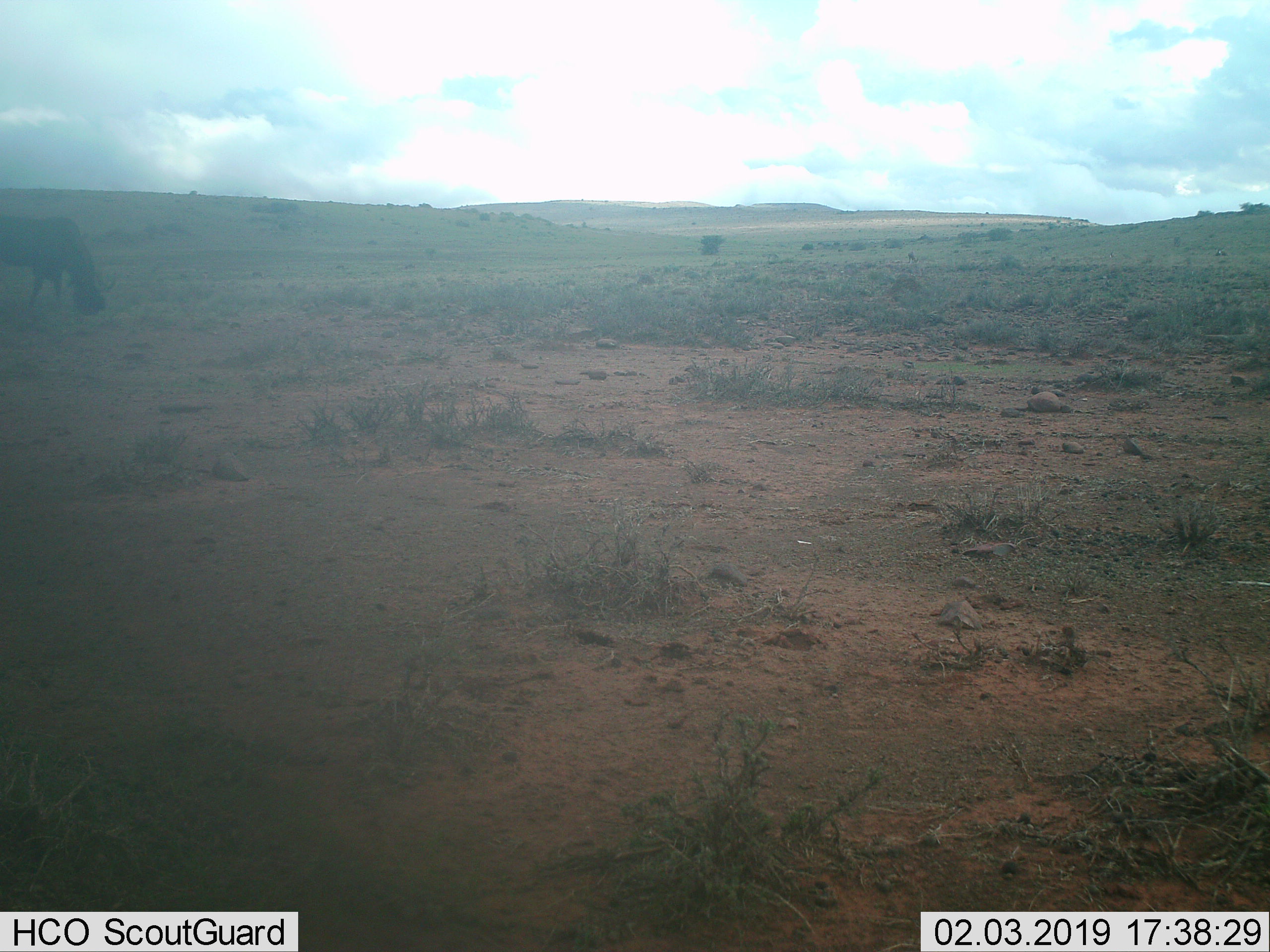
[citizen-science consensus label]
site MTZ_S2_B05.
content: unidentified animal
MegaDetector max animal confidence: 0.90